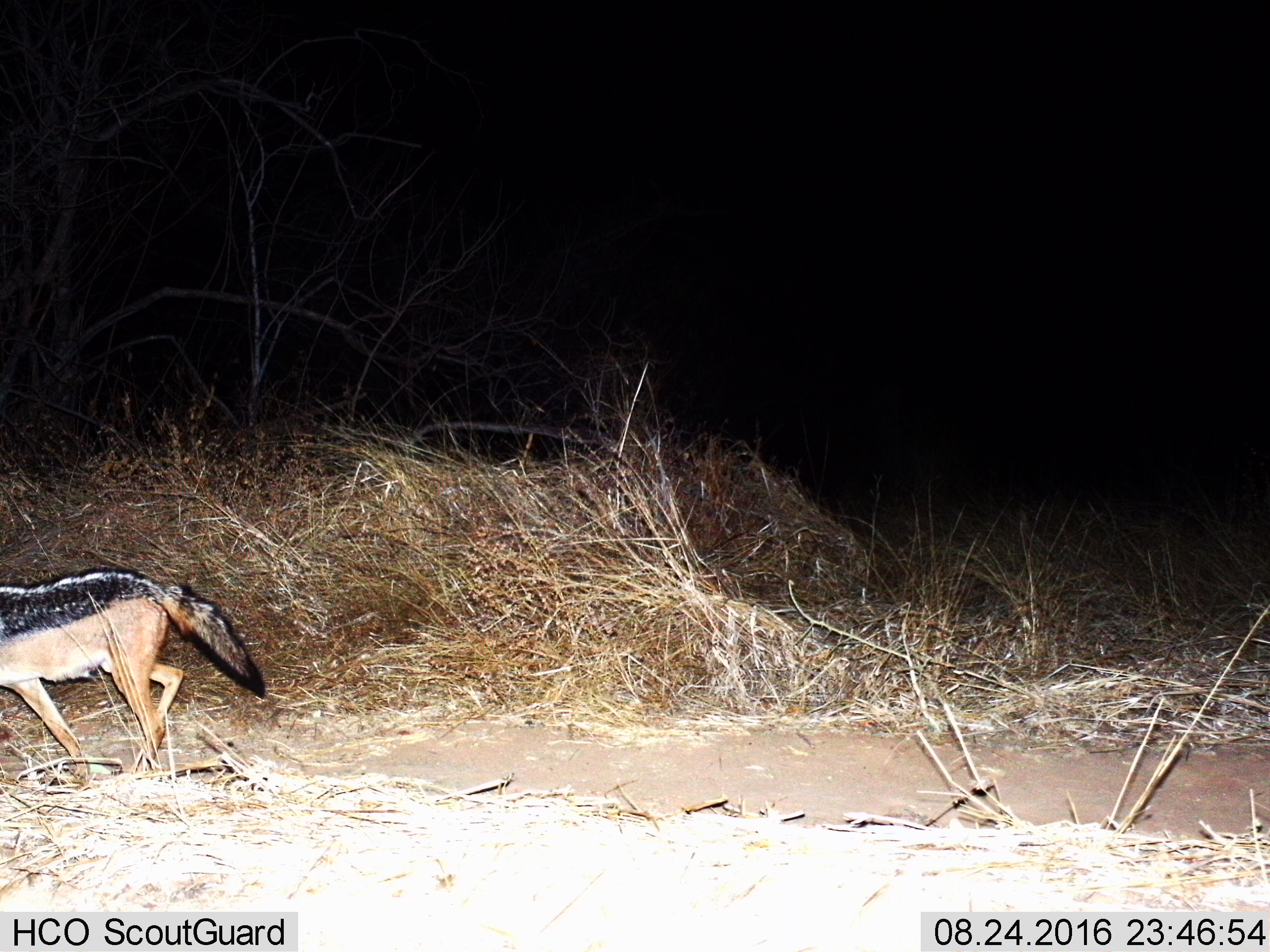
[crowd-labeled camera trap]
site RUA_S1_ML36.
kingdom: Animalia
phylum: Chordata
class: Mammalia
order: Carnivora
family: Canidae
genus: Lupulella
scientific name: Lupulella mesomelas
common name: black-backed jackal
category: jackalblackbacked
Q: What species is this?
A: Jackalblackbacked (black-backed jackal) (Lupulella mesomelas).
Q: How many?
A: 1.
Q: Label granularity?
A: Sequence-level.